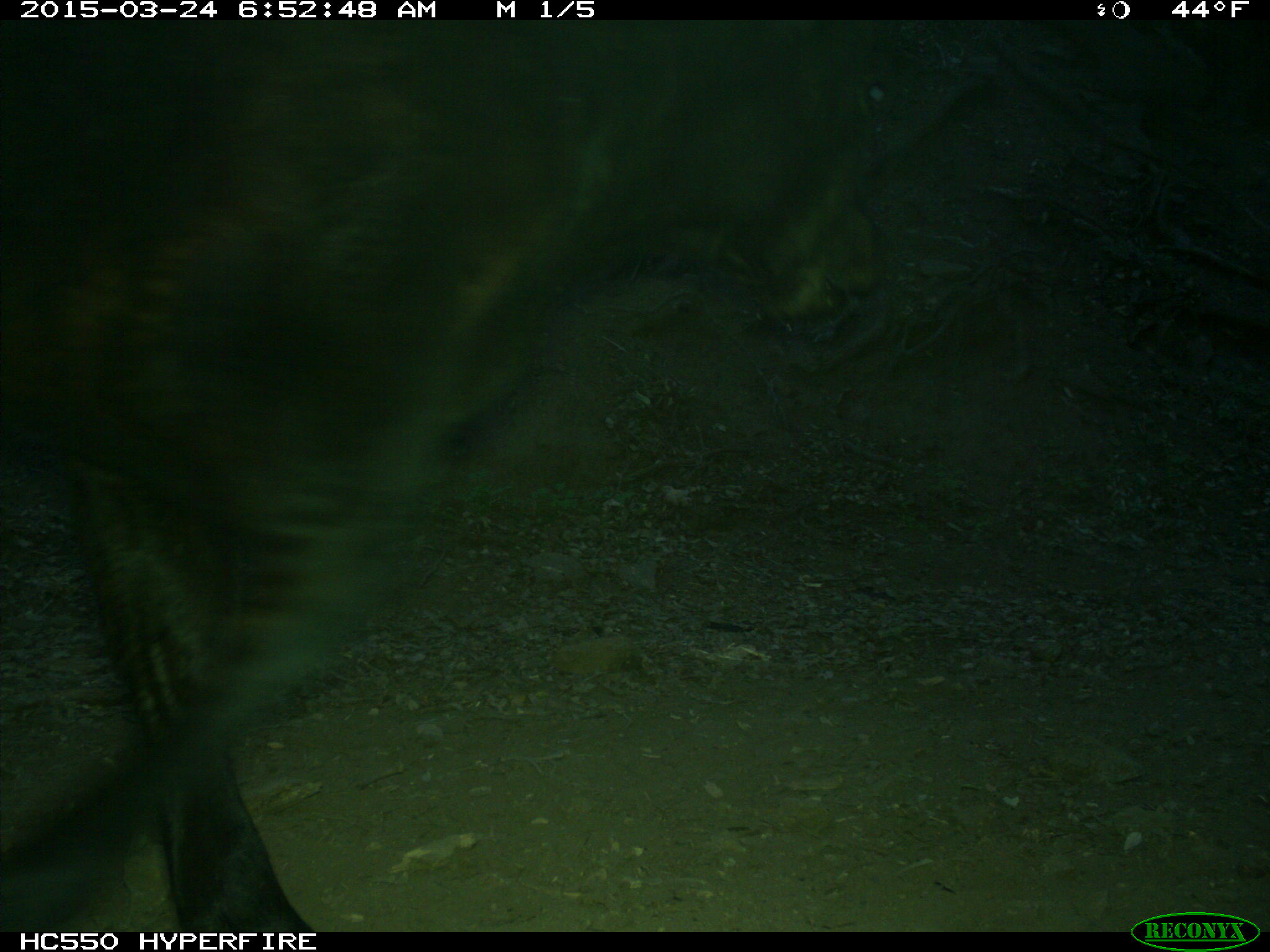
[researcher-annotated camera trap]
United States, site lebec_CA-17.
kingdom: Animalia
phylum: Chordata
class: Mammalia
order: Artiodactyla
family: Bovidae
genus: Bos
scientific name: Bos taurus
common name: domestic cow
Bos taurus (domestic cow).